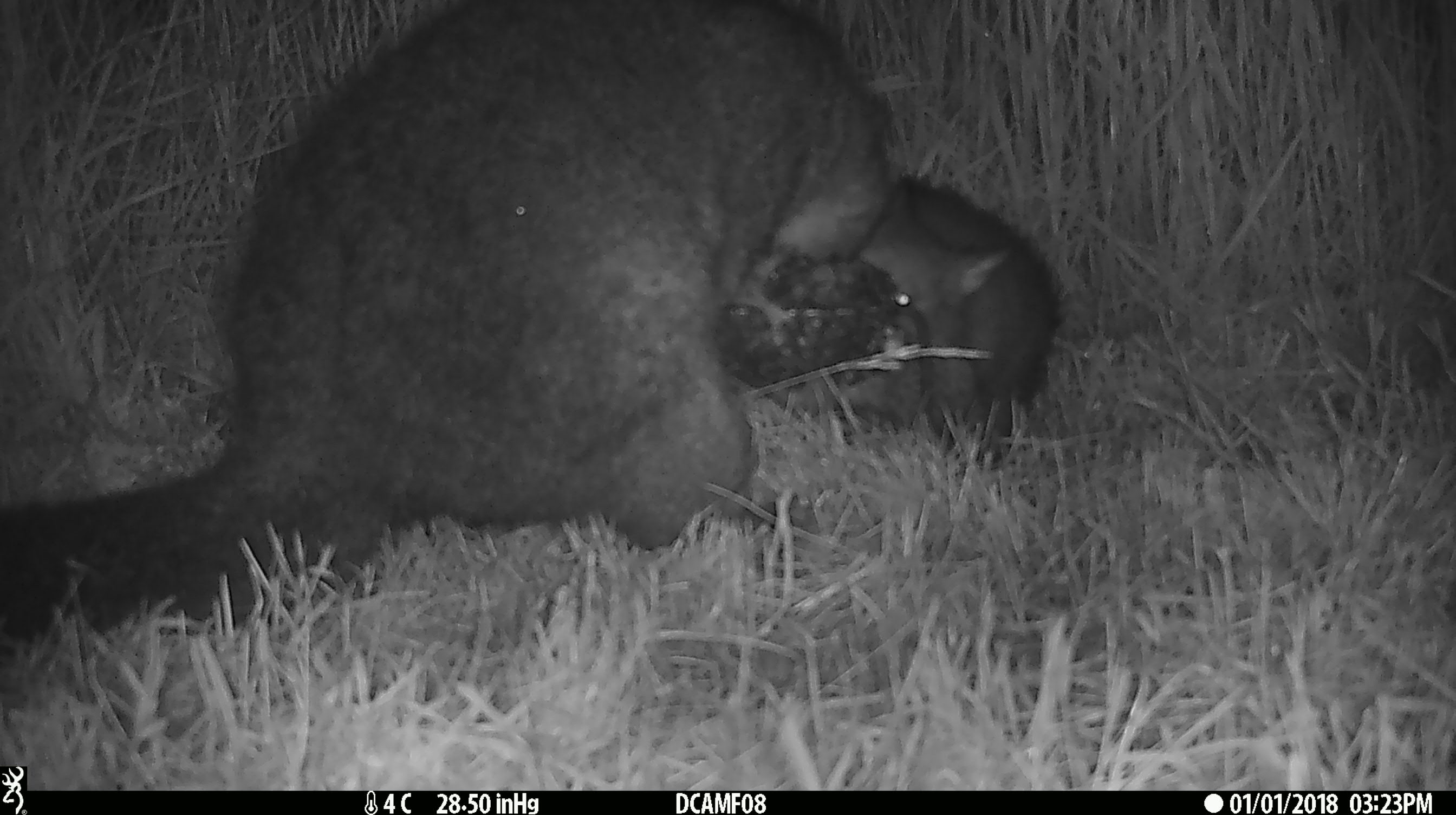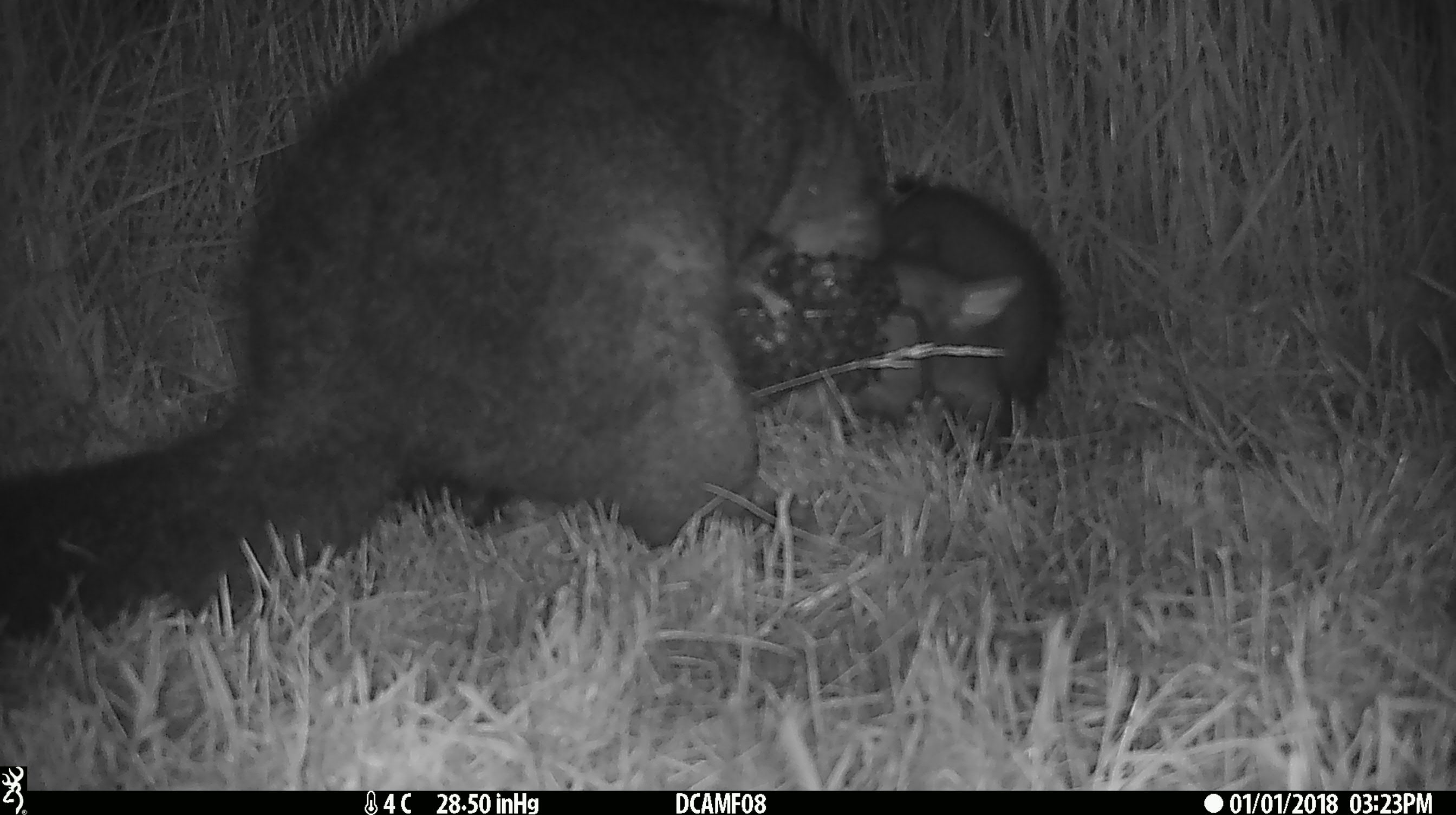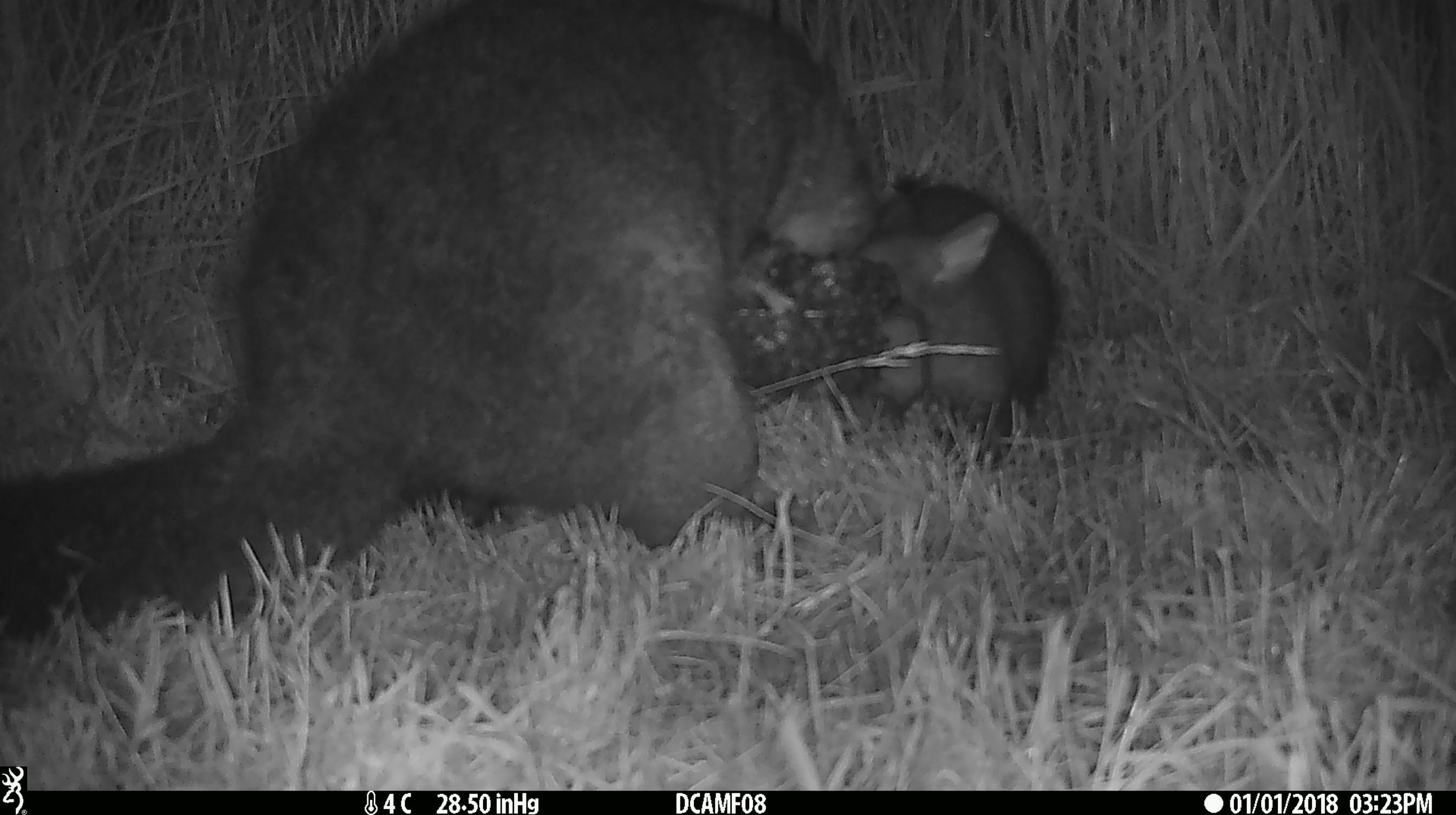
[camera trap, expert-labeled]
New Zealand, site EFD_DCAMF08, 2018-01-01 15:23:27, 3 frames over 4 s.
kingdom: Animalia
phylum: Chordata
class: Mammalia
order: Diprotodontia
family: Phalangeridae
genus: Trichosurus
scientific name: Trichosurus vulpecula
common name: common brushtail possum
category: possum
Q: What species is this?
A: Possum (common brushtail possum) (Trichosurus vulpecula).